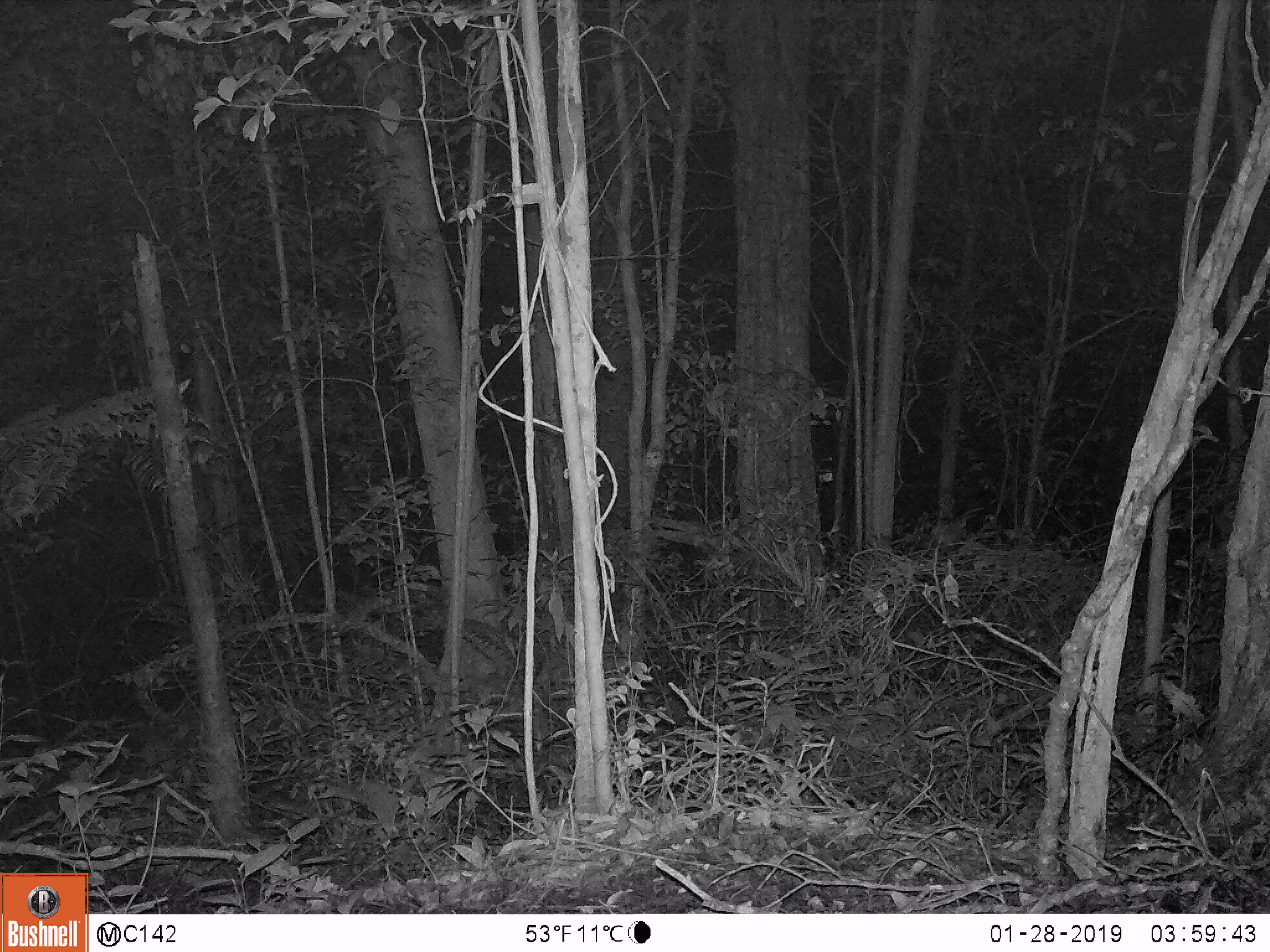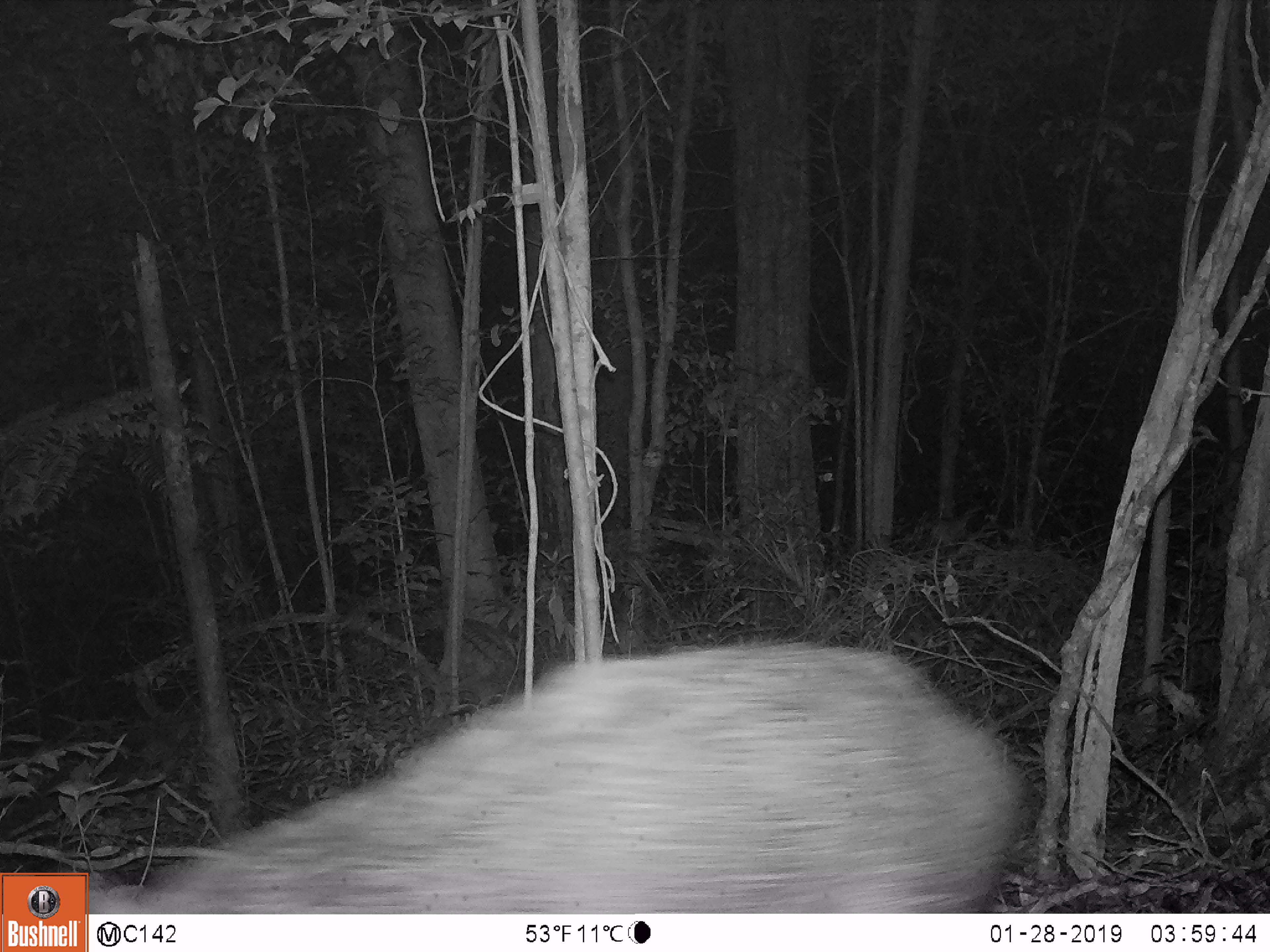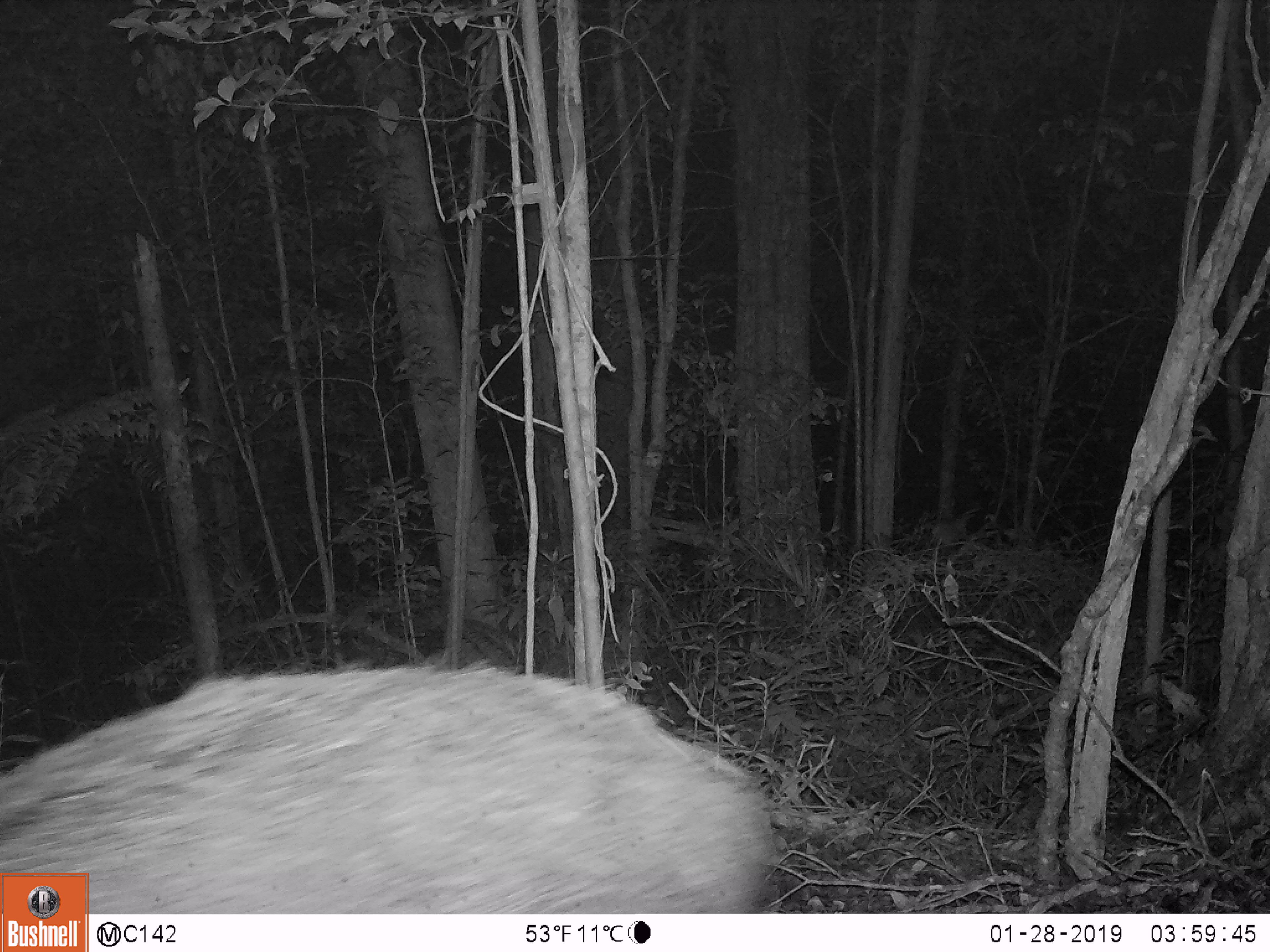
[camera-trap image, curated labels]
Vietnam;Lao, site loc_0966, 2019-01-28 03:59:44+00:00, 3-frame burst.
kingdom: Animalia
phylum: Chordata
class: Mammalia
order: Artiodactyla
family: Suidae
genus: Sus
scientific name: Sus scrofa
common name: eurasian wild pig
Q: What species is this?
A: Eurasian wild pig (Sus scrofa).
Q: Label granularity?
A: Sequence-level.